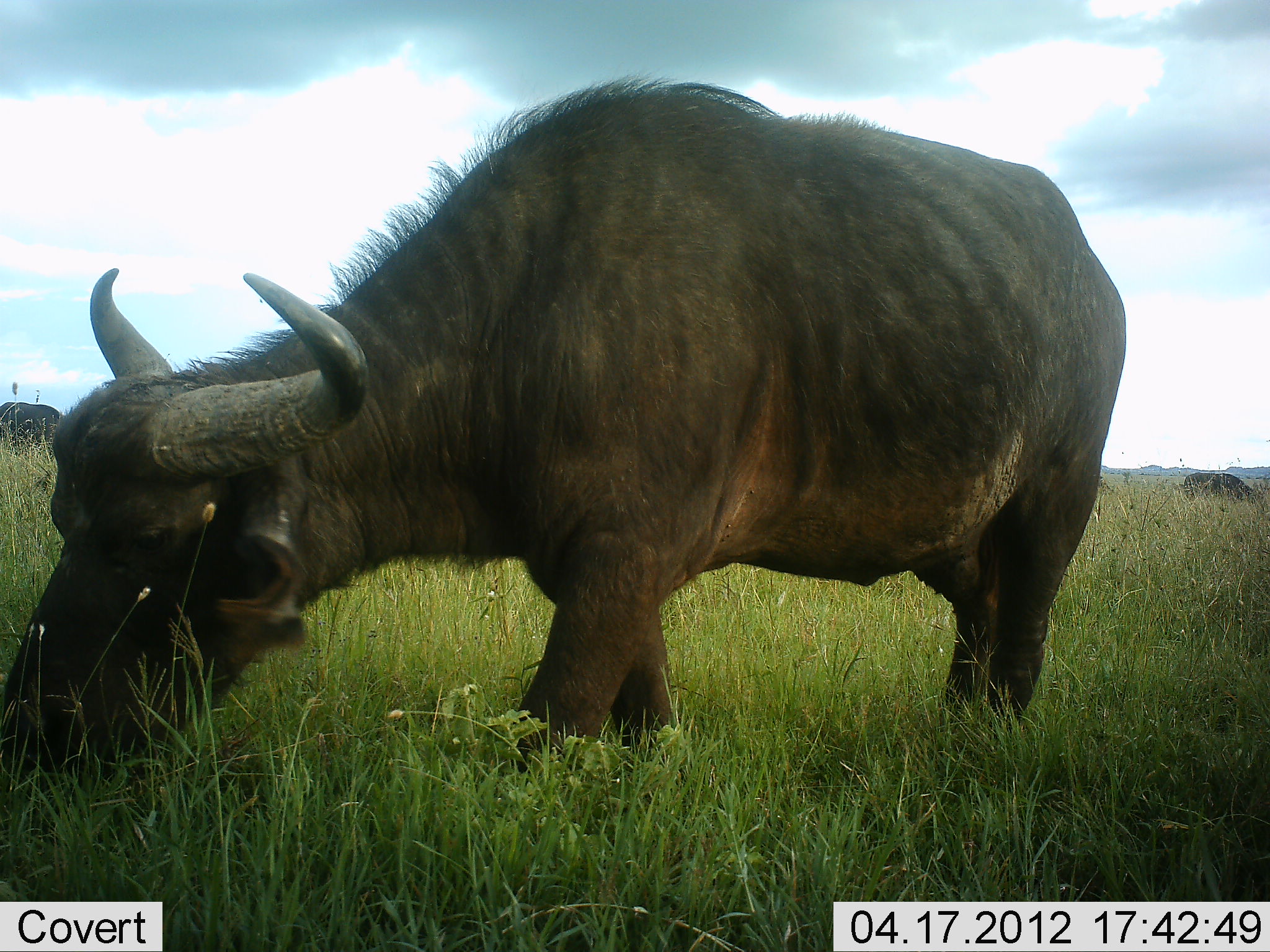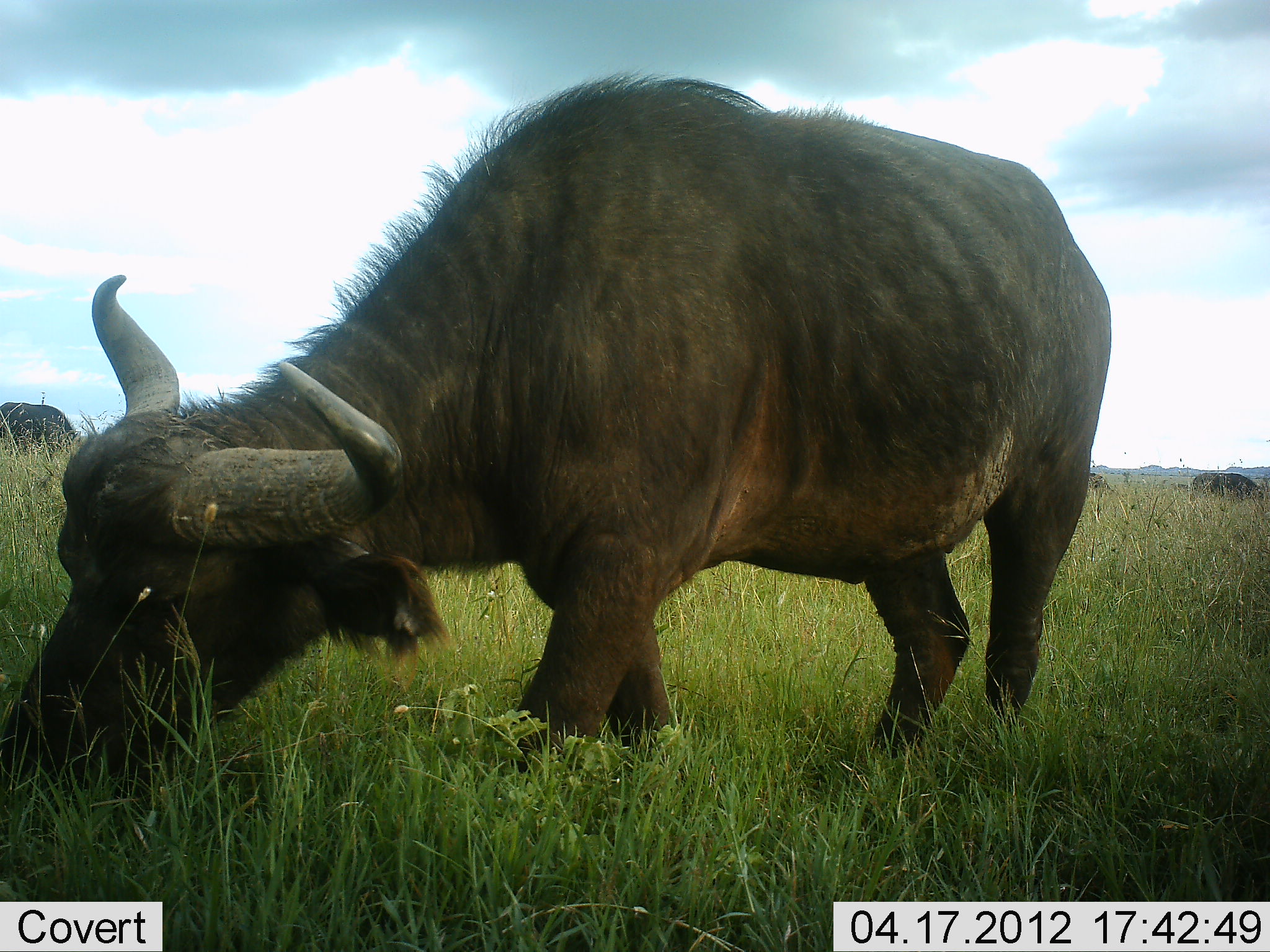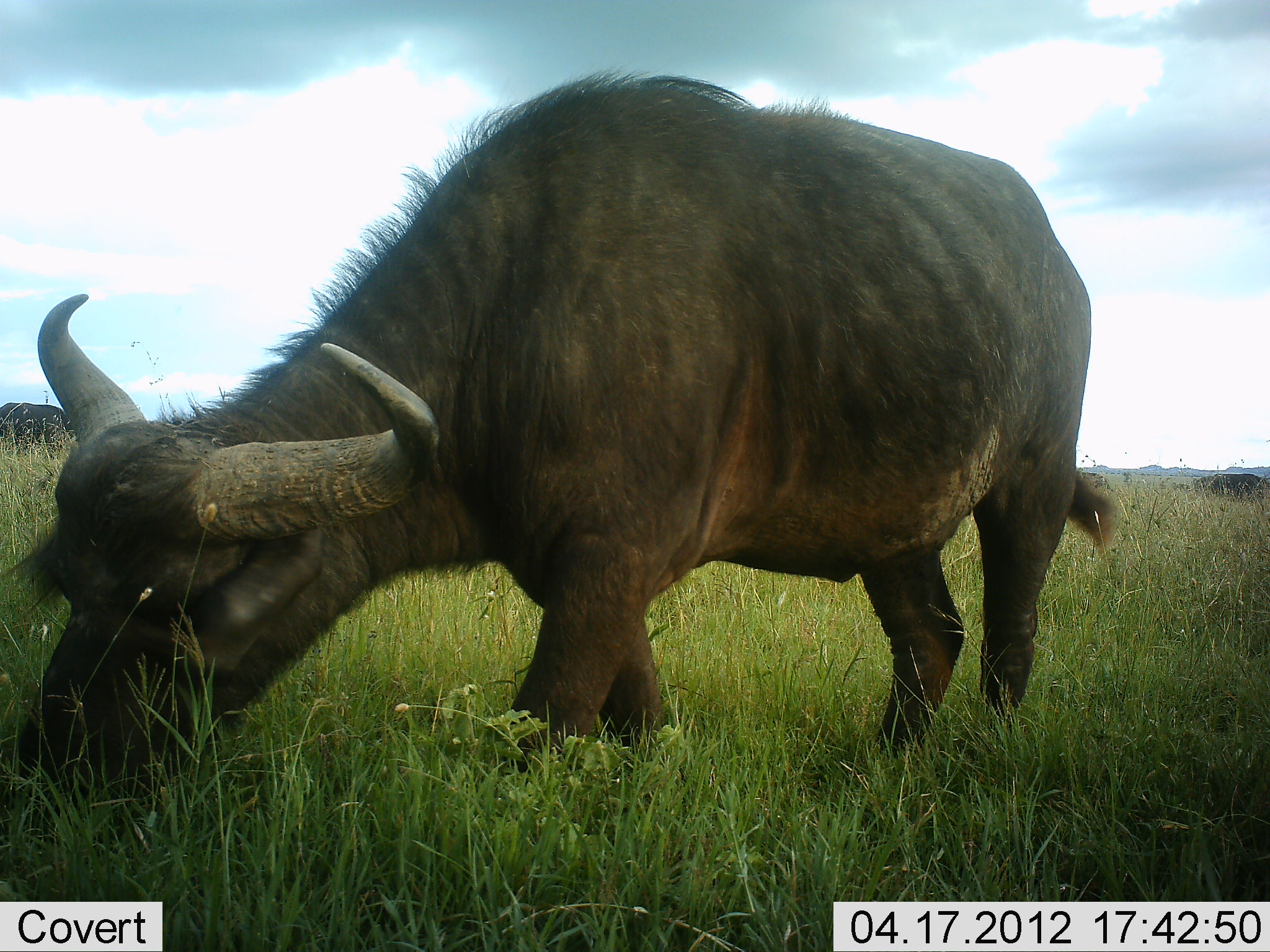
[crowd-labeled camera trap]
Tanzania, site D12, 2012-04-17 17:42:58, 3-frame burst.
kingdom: Animalia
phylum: Chordata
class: Mammalia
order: Artiodactyla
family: Bovidae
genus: Syncerus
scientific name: Syncerus caffer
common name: cape buffalo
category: buffalo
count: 3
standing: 17%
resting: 0%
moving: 17%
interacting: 0%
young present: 0%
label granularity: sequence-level